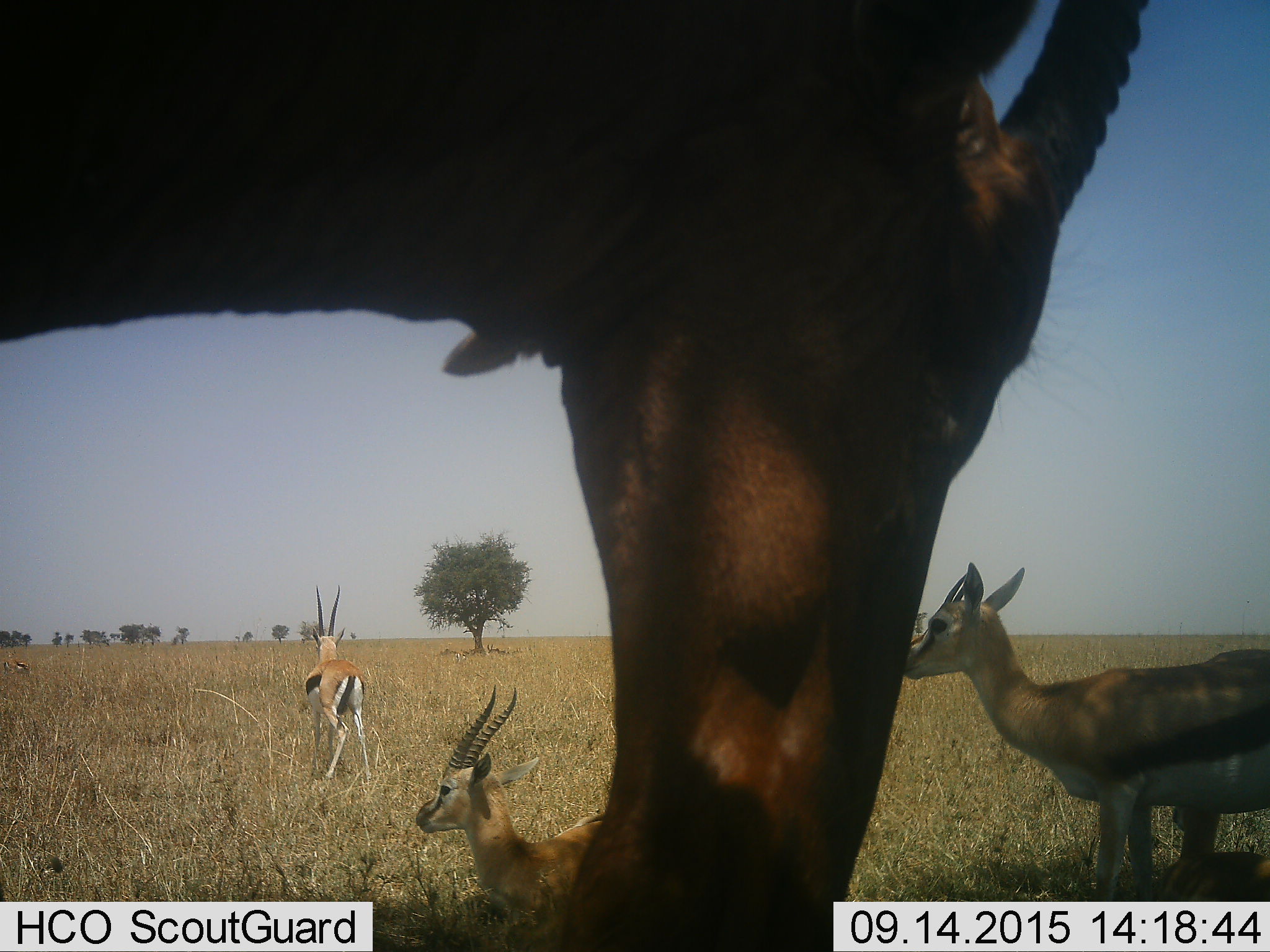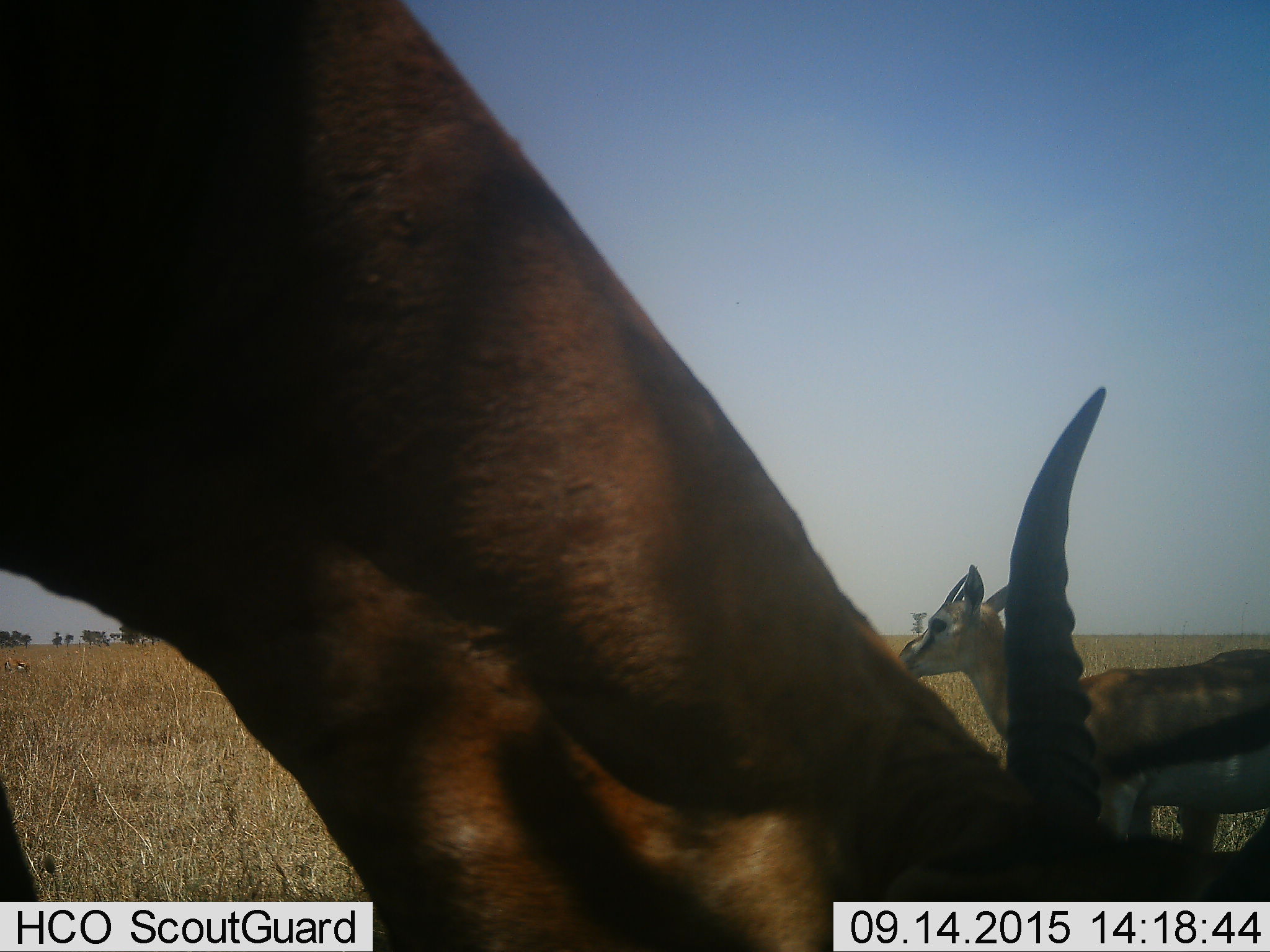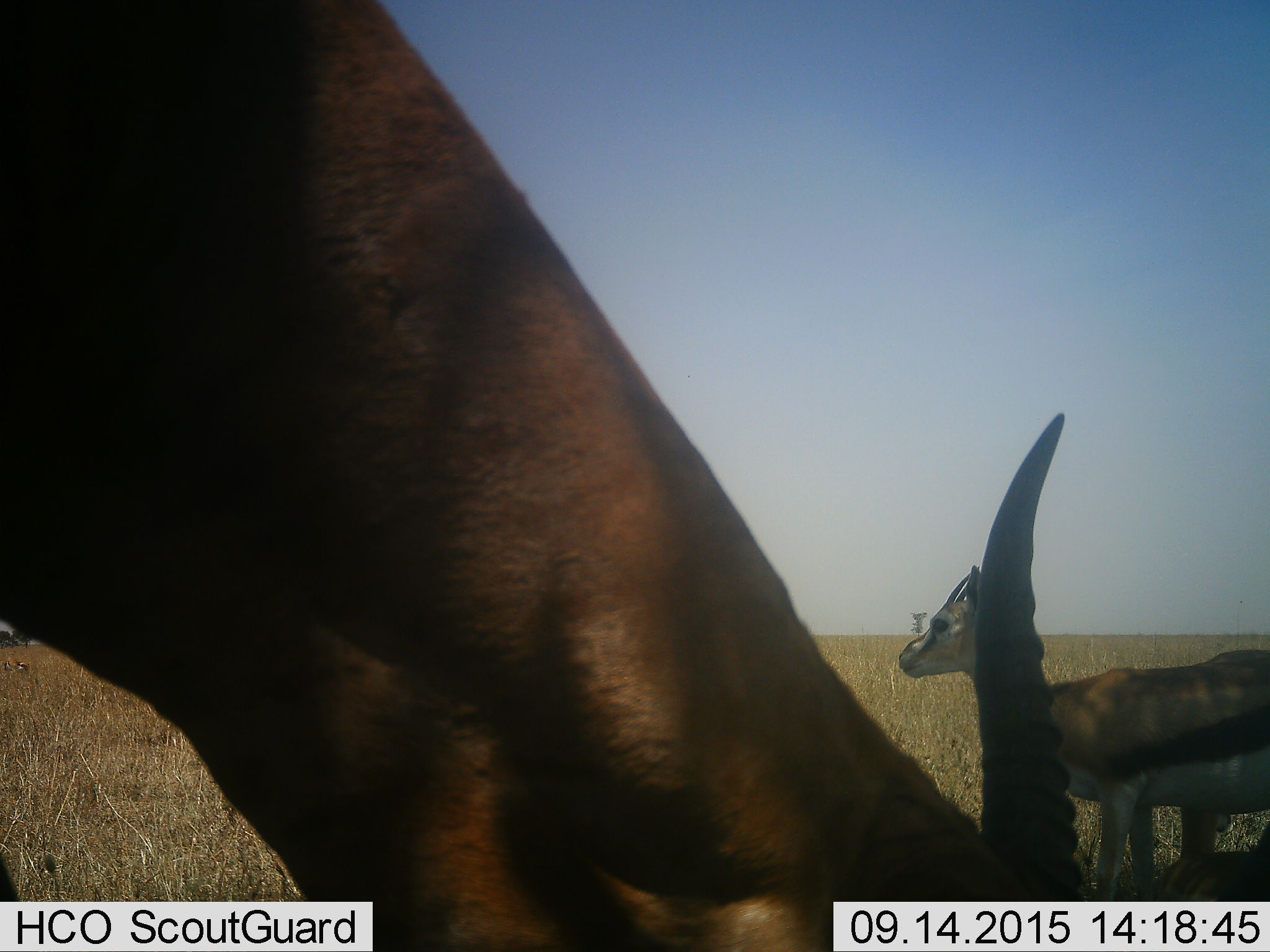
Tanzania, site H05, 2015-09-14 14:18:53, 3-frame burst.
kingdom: Animalia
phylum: Chordata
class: Mammalia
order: Artiodactyla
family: Bovidae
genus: Eudorcas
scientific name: Eudorcas thomsonii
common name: thomson's gazelle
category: gazellethomsons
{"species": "gazellethomsons (thomson's gazelle) (Eudorcas thomsonii)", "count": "4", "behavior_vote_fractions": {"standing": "91%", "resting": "55%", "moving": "0%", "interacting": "0%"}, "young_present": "9%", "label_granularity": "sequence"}